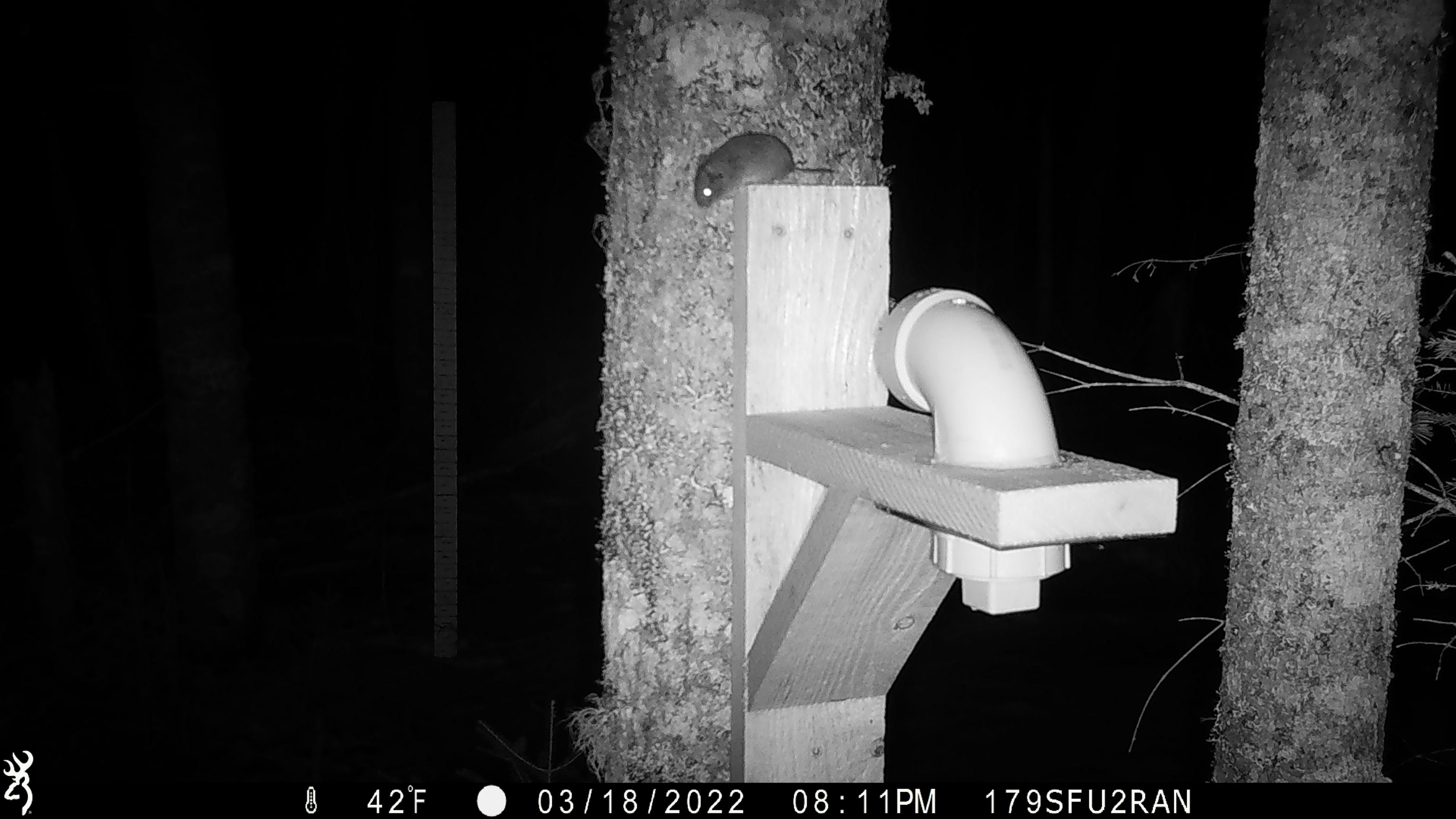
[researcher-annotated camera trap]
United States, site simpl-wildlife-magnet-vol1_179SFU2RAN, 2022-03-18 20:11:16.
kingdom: Animalia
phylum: Chordata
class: Mammalia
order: Rodentia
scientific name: Rodentia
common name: mouse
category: mouse sp.